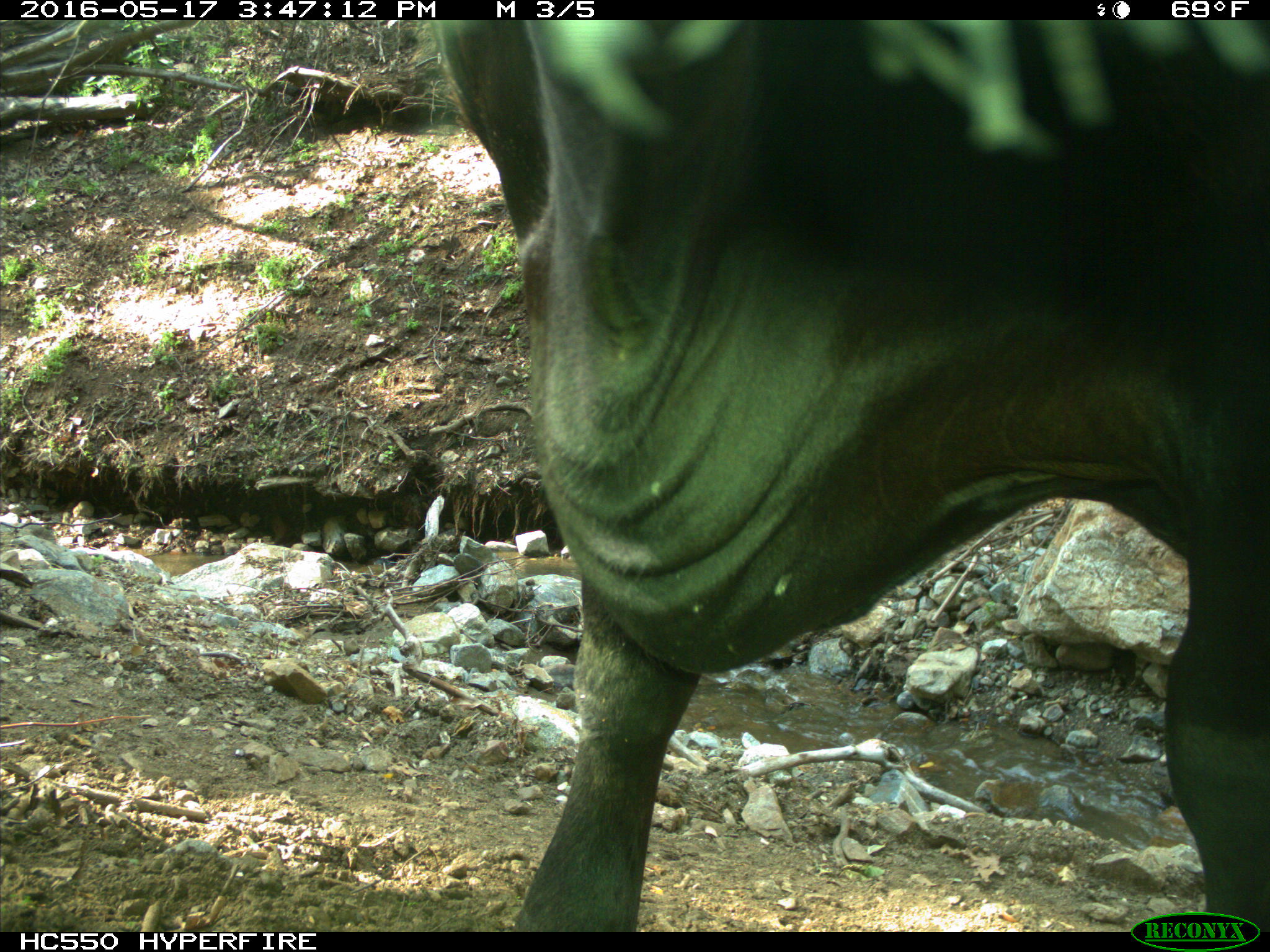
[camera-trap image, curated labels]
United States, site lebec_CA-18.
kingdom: Animalia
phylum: Chordata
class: Mammalia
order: Artiodactyla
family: Bovidae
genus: Bos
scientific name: Bos taurus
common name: domestic cow